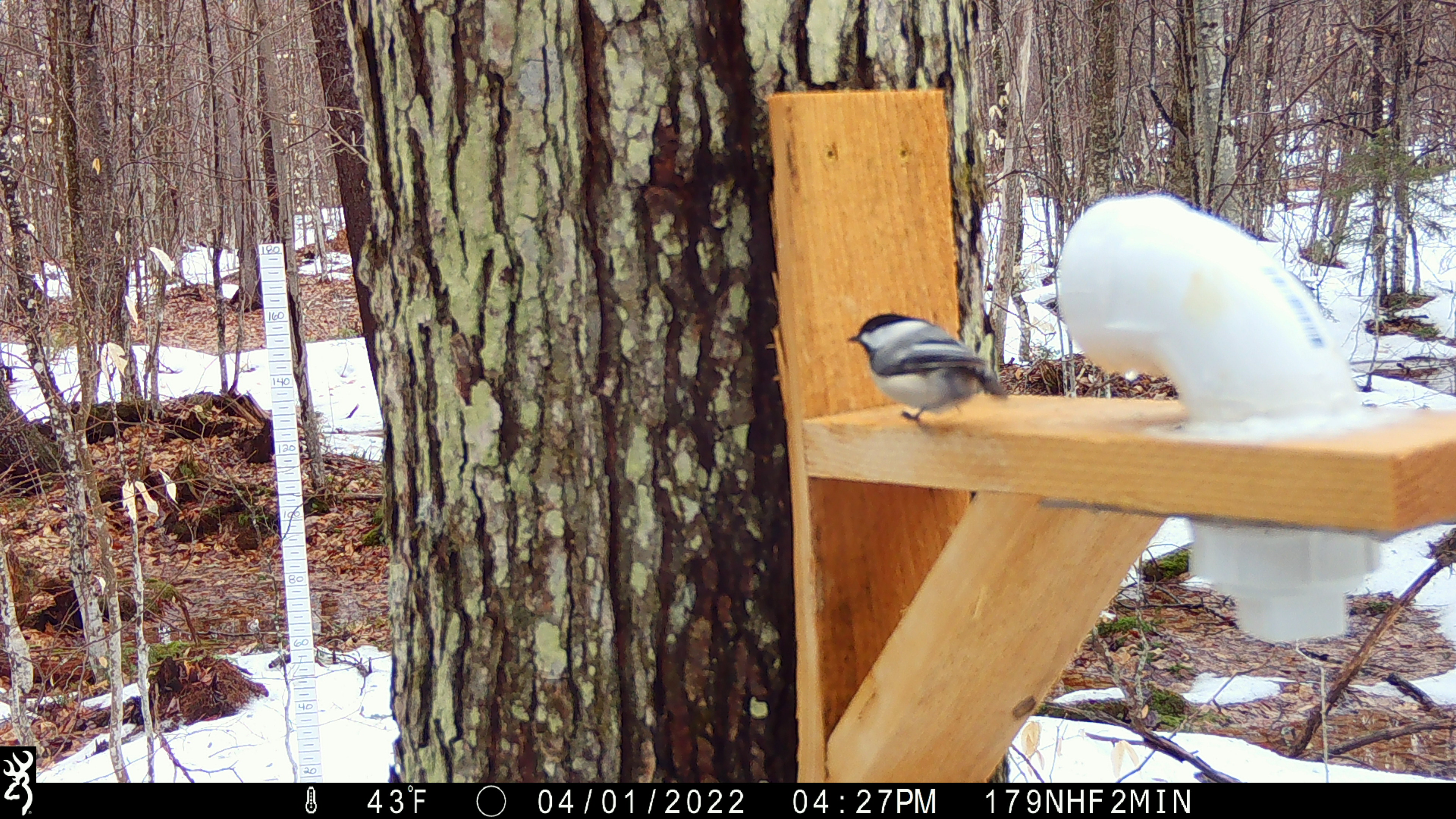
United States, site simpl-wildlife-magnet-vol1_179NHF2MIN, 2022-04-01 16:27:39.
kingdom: Animalia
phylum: Chordata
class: Aves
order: Passeriformes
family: Paridae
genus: Poecile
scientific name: Poecile atricapillus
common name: black-capped chickadee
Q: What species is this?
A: Black-capped chickadee (Poecile atricapillus).